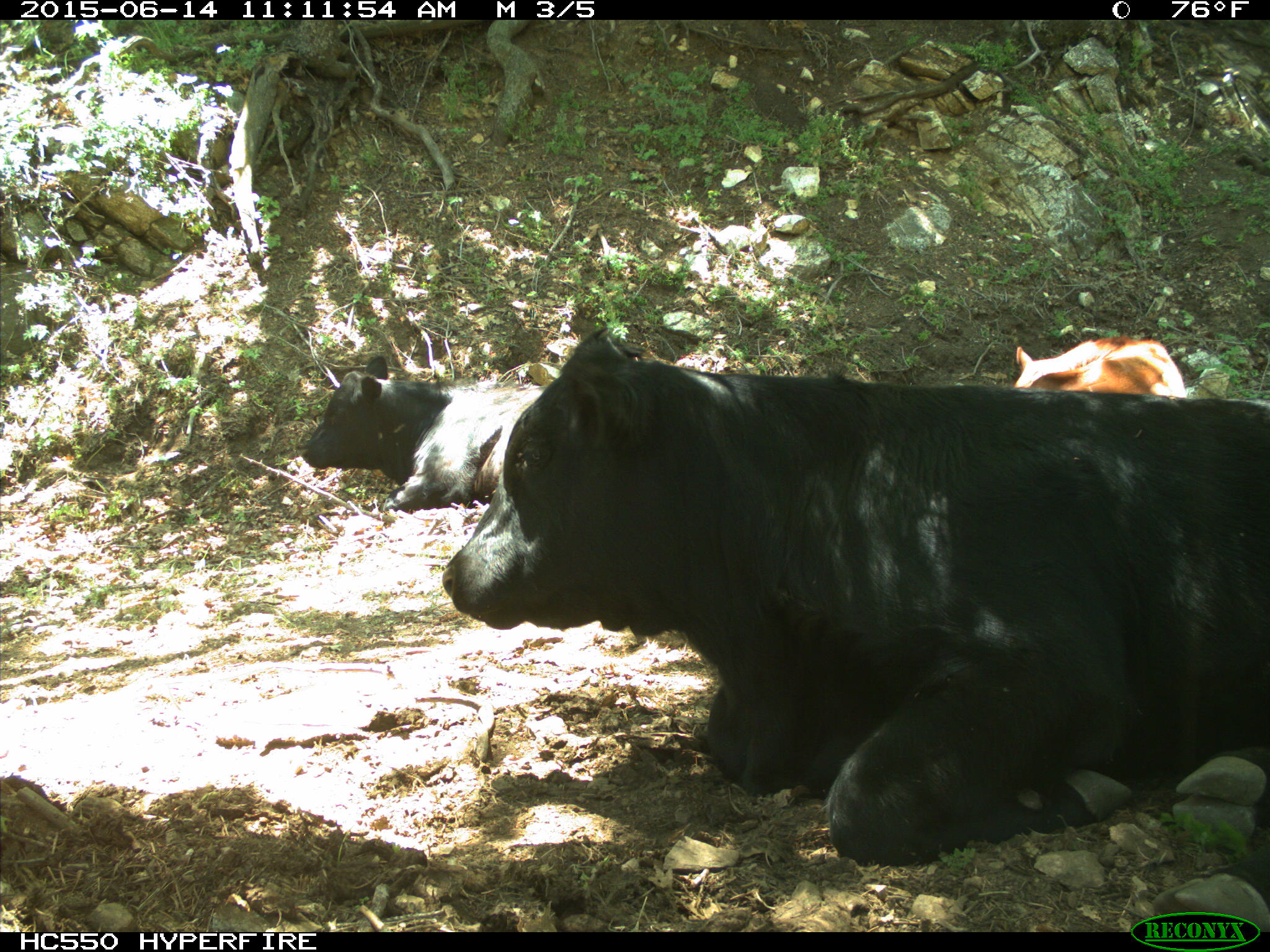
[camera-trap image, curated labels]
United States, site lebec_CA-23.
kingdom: Animalia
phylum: Chordata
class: Mammalia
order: Artiodactyla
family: Bovidae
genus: Bos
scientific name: Bos taurus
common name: domestic cow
Bos taurus (domestic cow).